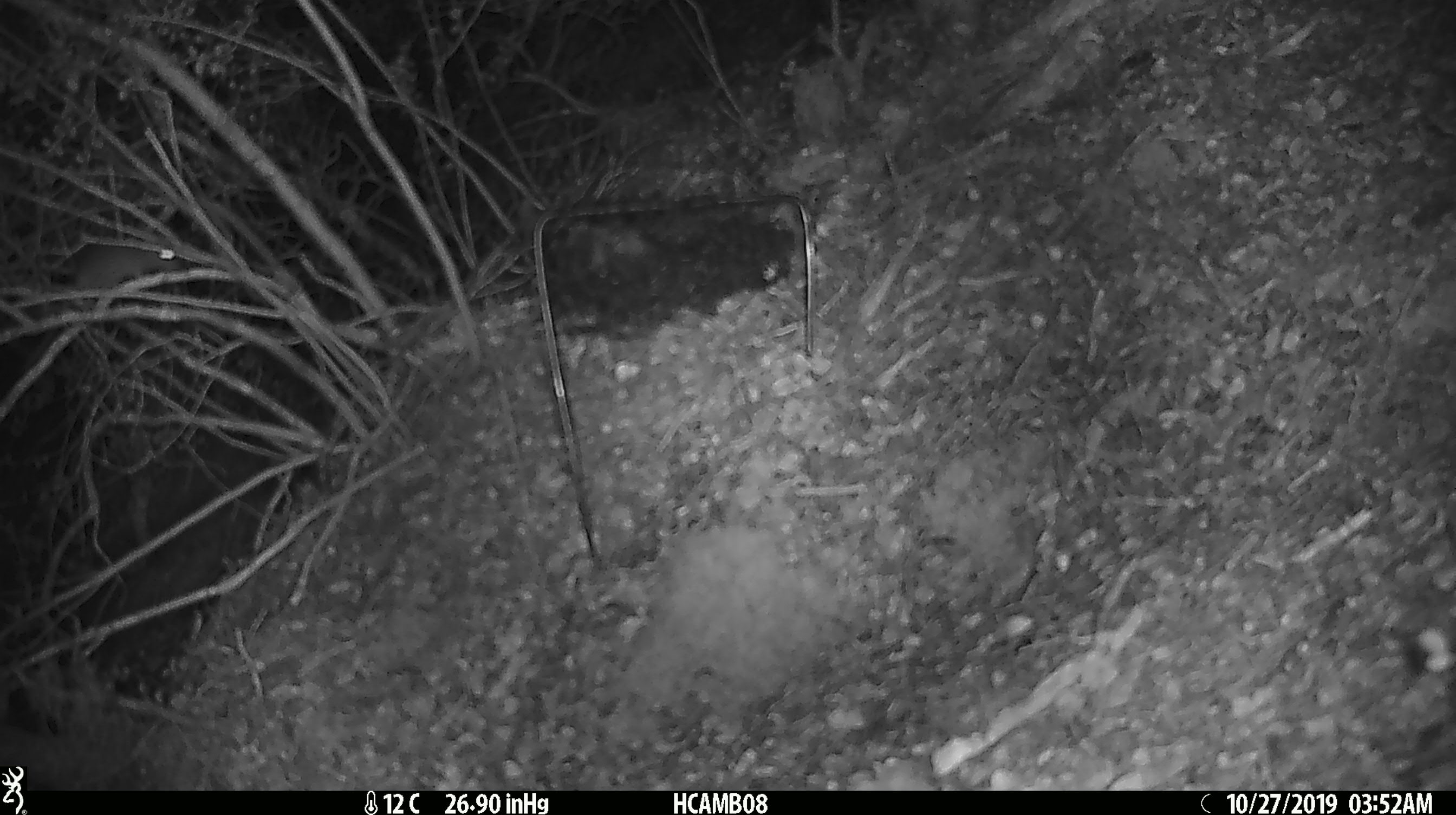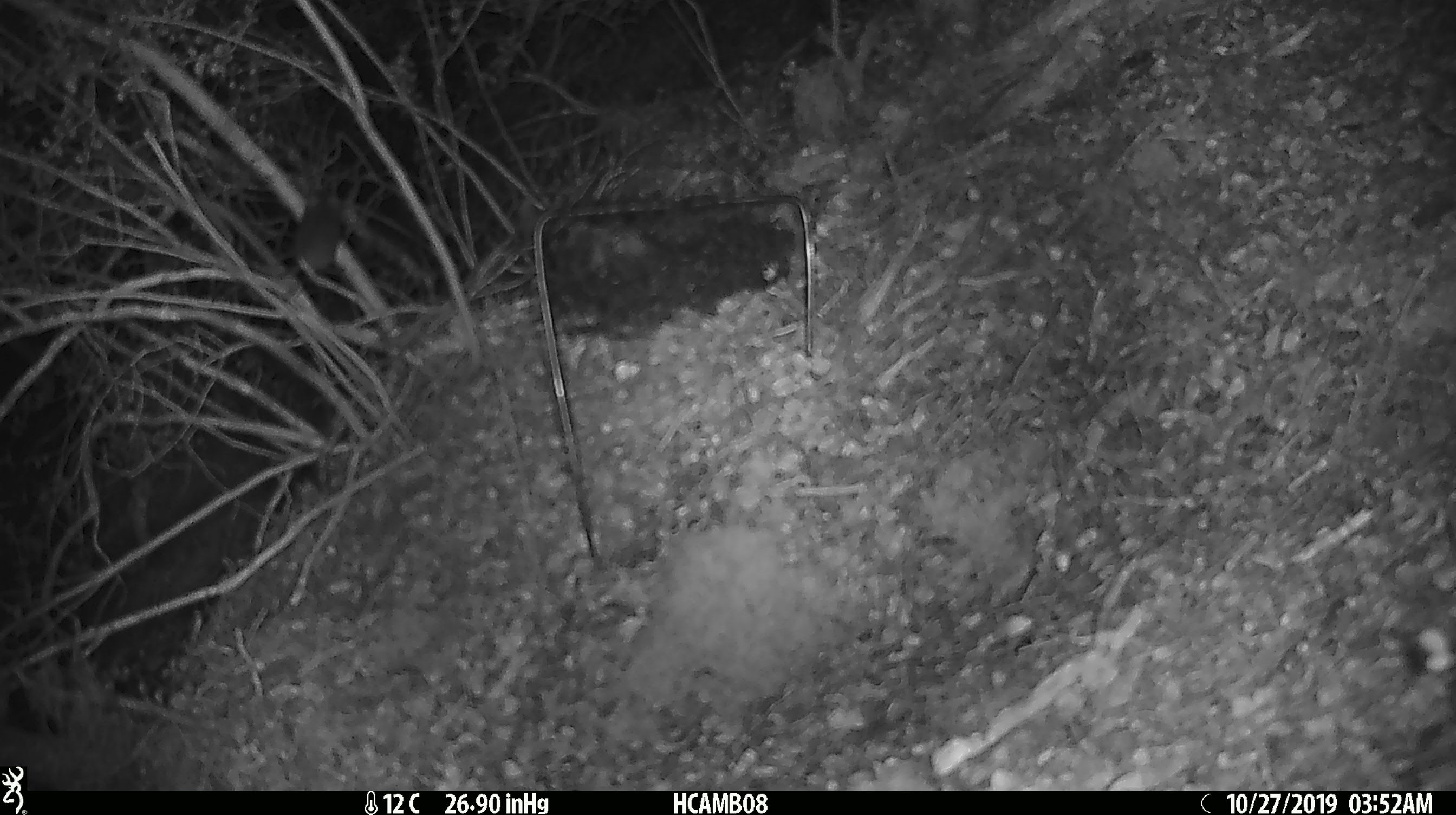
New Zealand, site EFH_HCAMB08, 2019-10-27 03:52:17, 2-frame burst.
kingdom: Animalia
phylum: Chordata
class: Mammalia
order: Rodentia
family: Muridae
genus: Mus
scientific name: Mus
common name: mouse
Mouse (Mus).